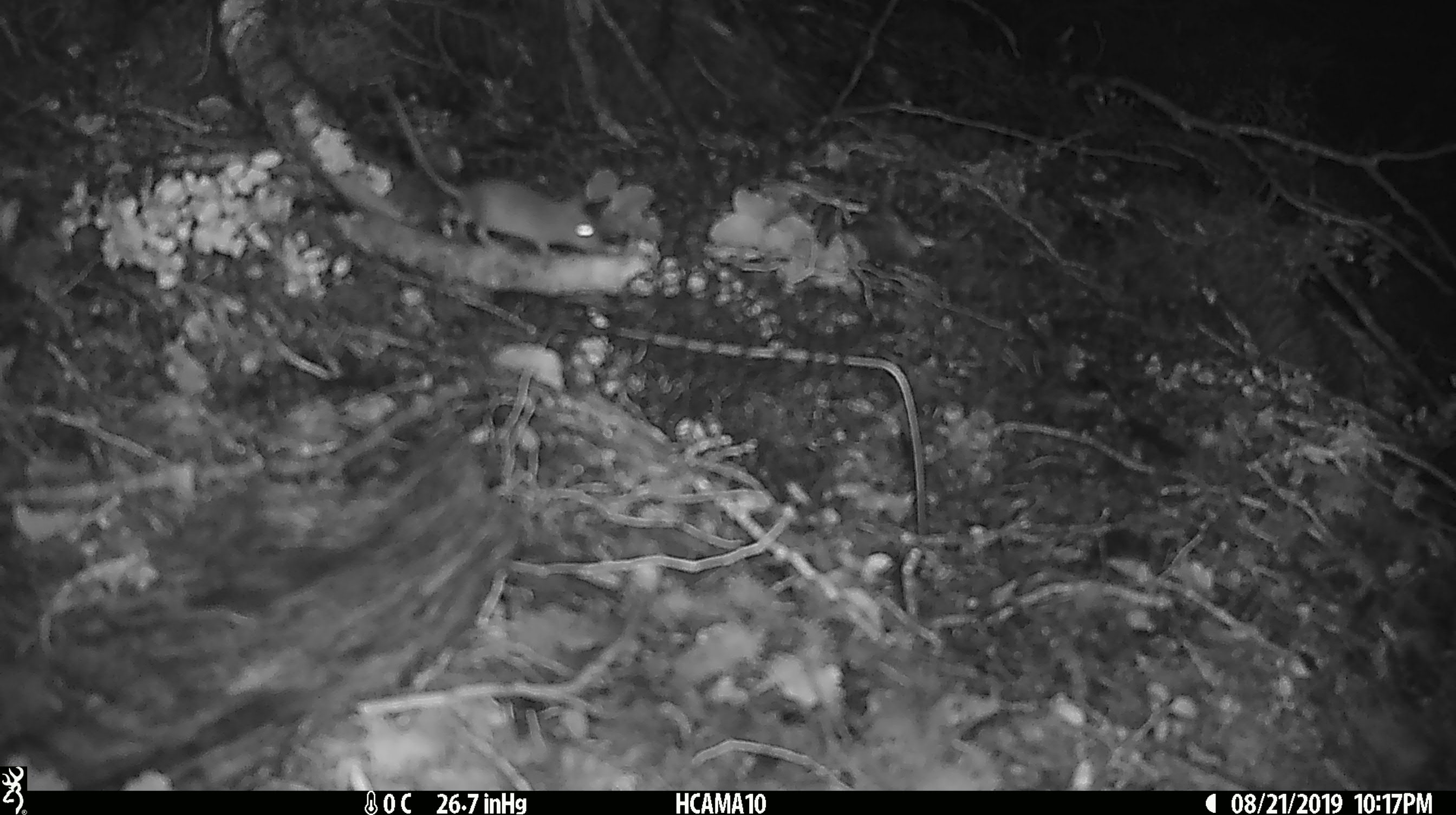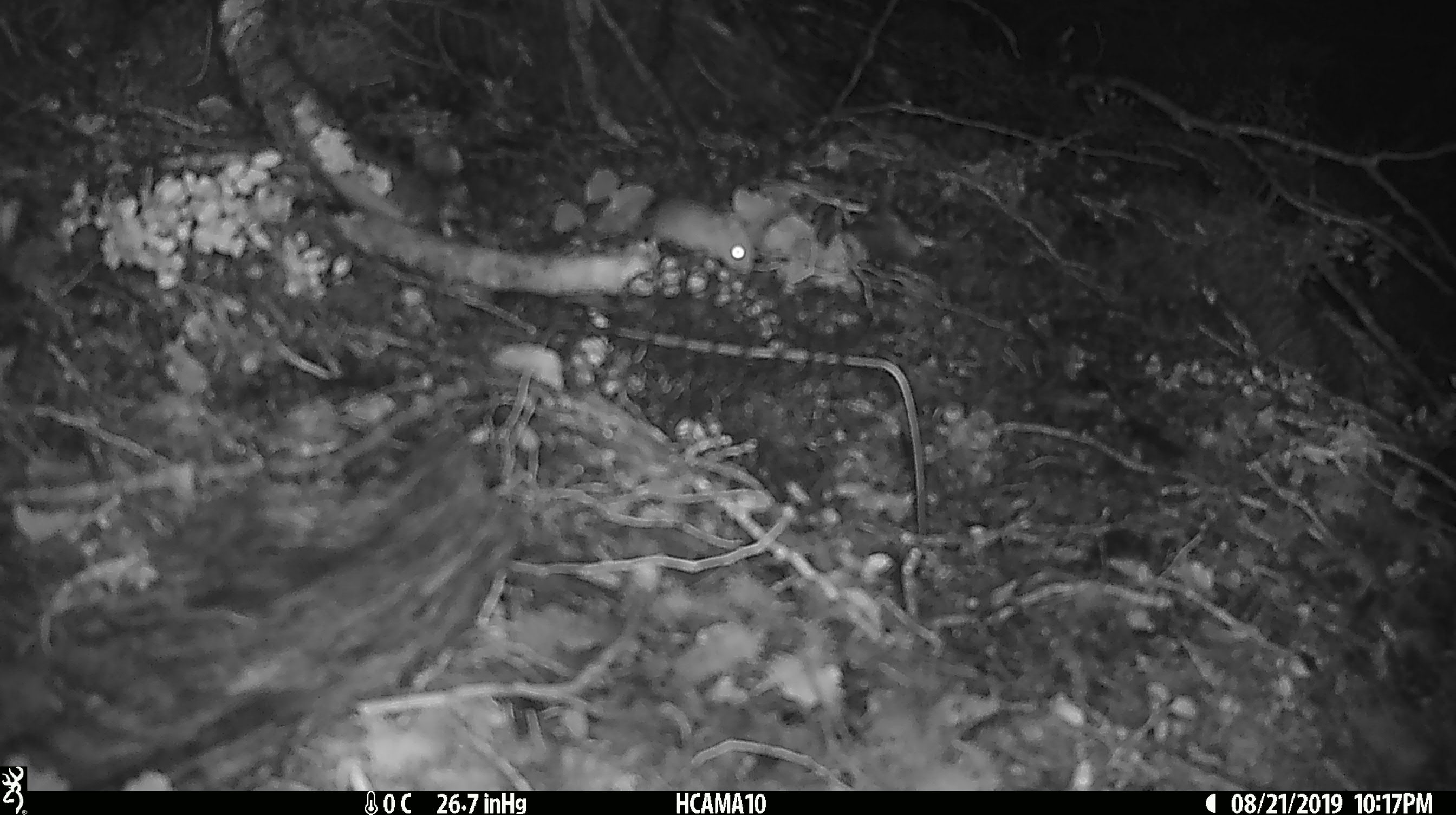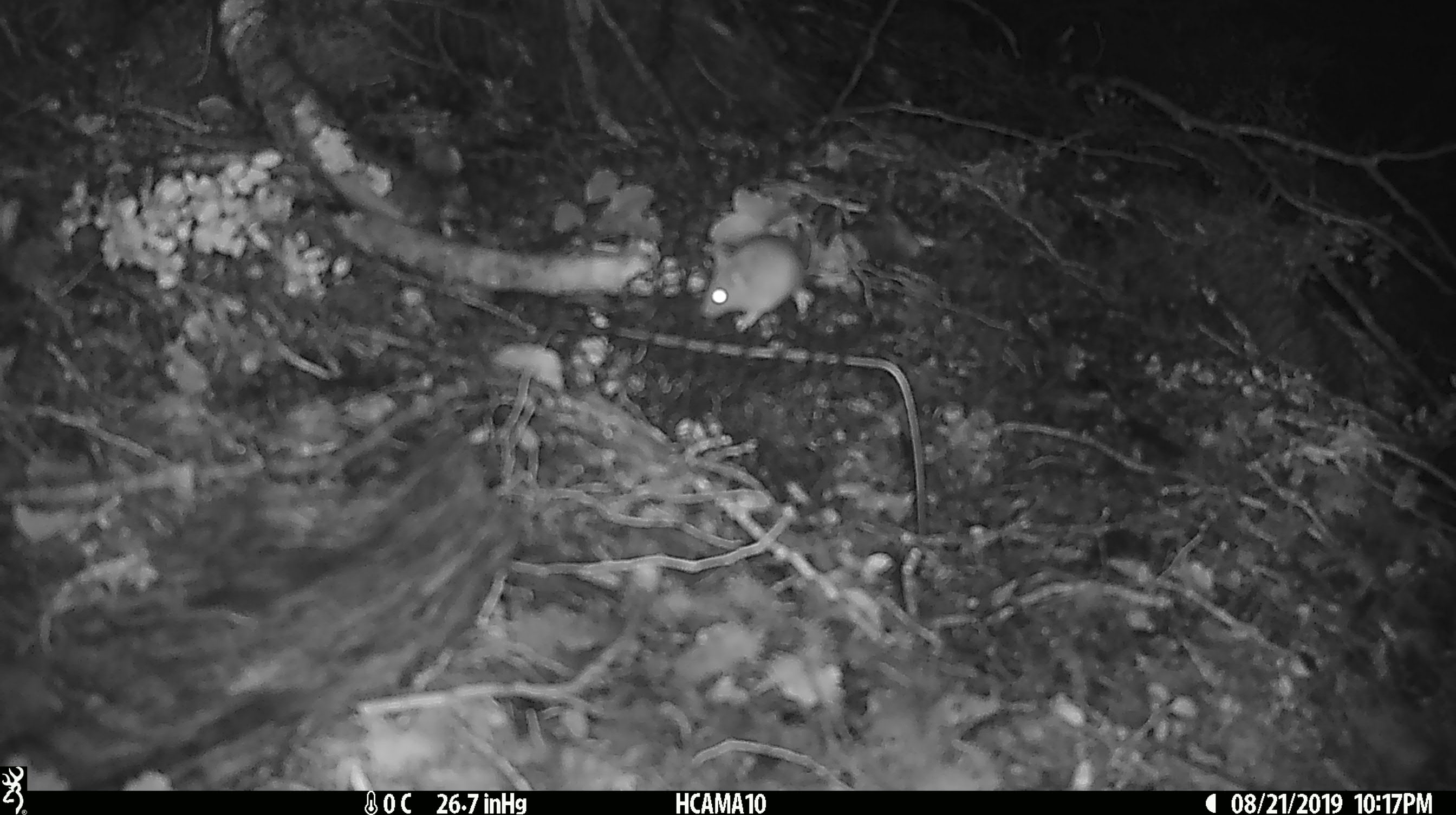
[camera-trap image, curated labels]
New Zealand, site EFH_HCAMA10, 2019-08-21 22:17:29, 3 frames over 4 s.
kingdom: Animalia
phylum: Chordata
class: Mammalia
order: Rodentia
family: Muridae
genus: Mus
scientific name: Mus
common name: mouse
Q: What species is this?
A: Mouse (Mus).